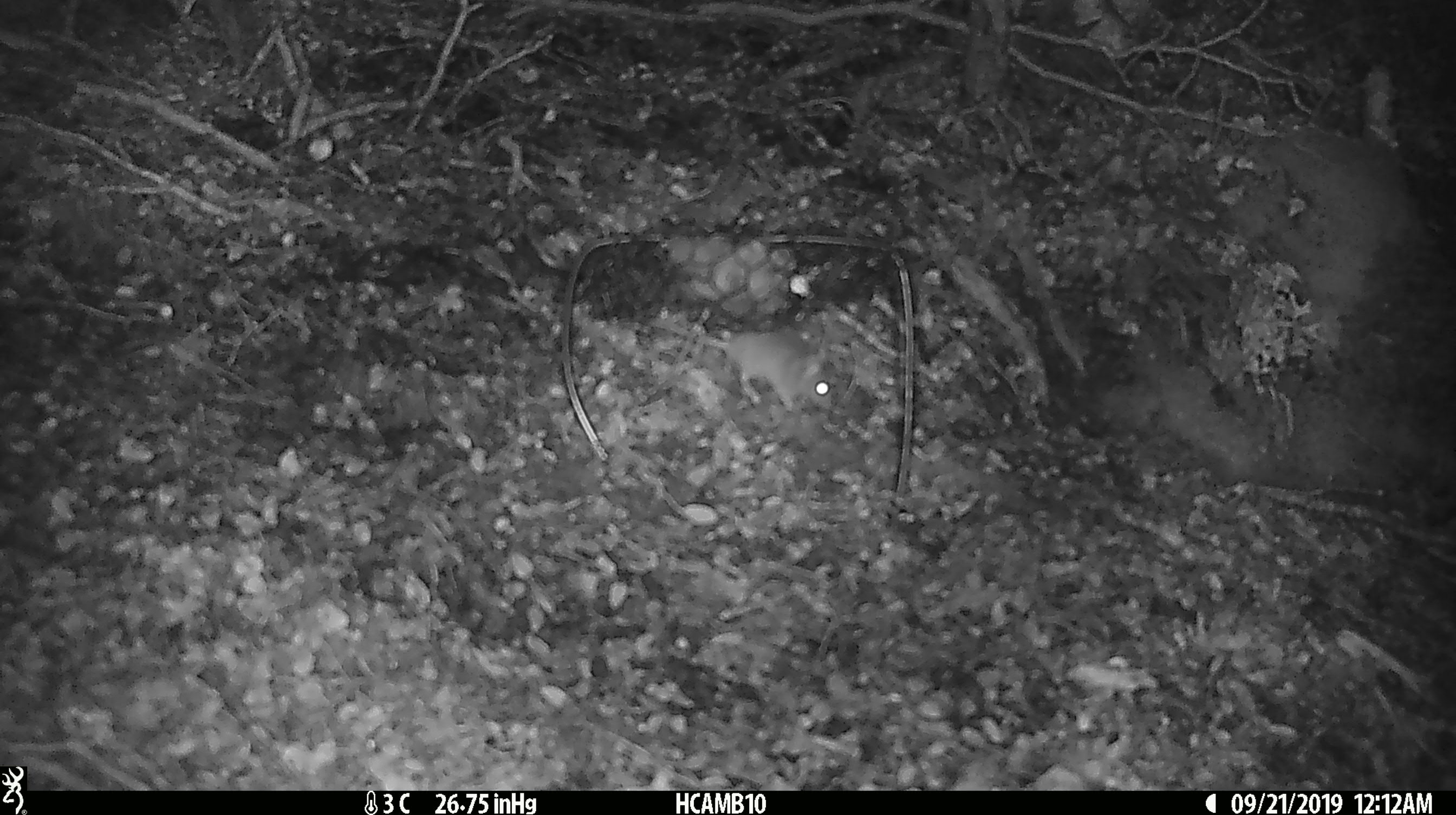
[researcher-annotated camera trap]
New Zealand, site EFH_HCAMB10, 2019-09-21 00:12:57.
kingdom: Animalia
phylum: Chordata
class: Mammalia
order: Rodentia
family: Muridae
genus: Mus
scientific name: Mus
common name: mouse